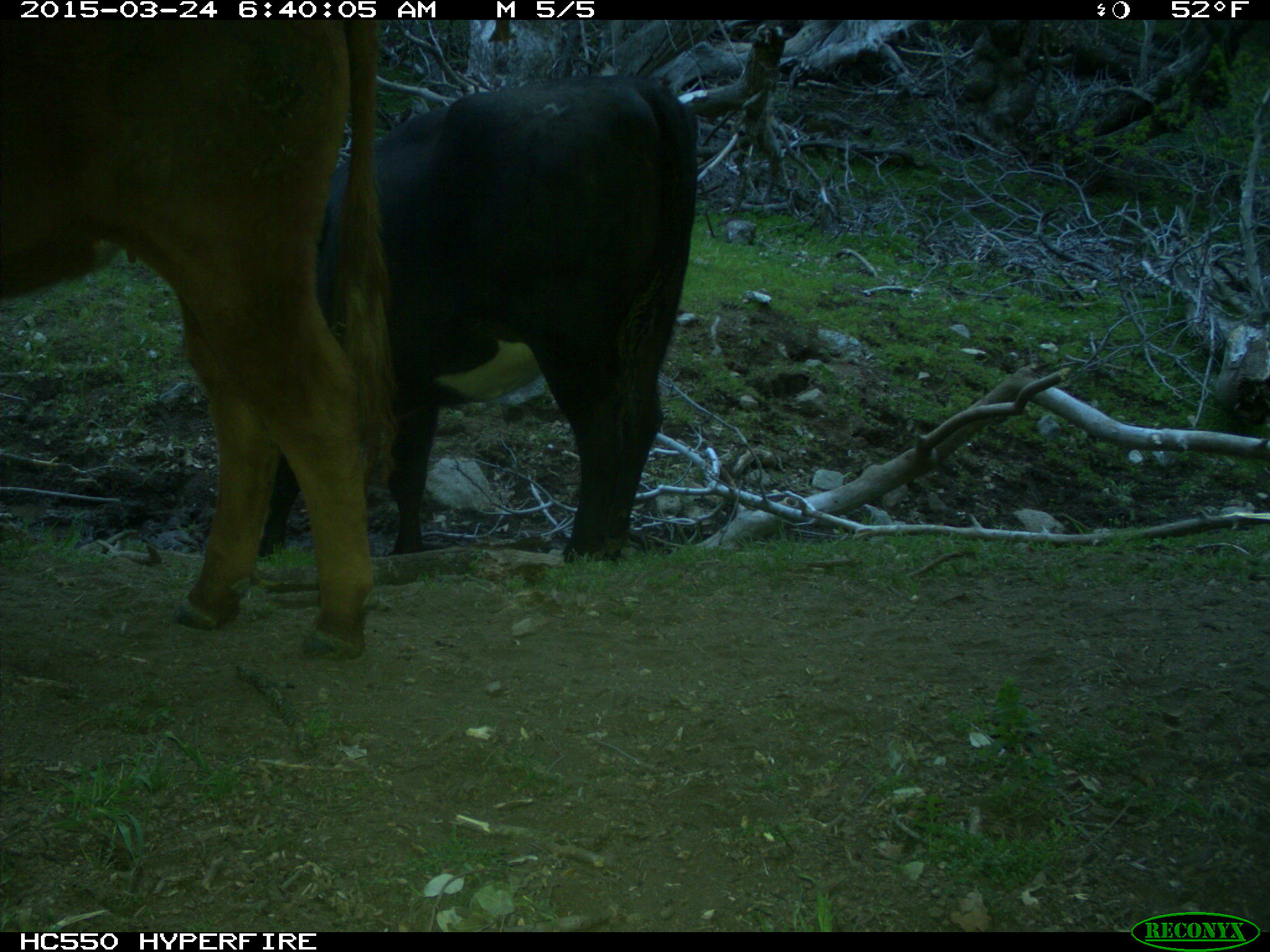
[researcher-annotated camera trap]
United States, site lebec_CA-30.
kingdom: Animalia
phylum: Chordata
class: Mammalia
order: Artiodactyla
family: Bovidae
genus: Bos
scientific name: Bos taurus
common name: domestic cow